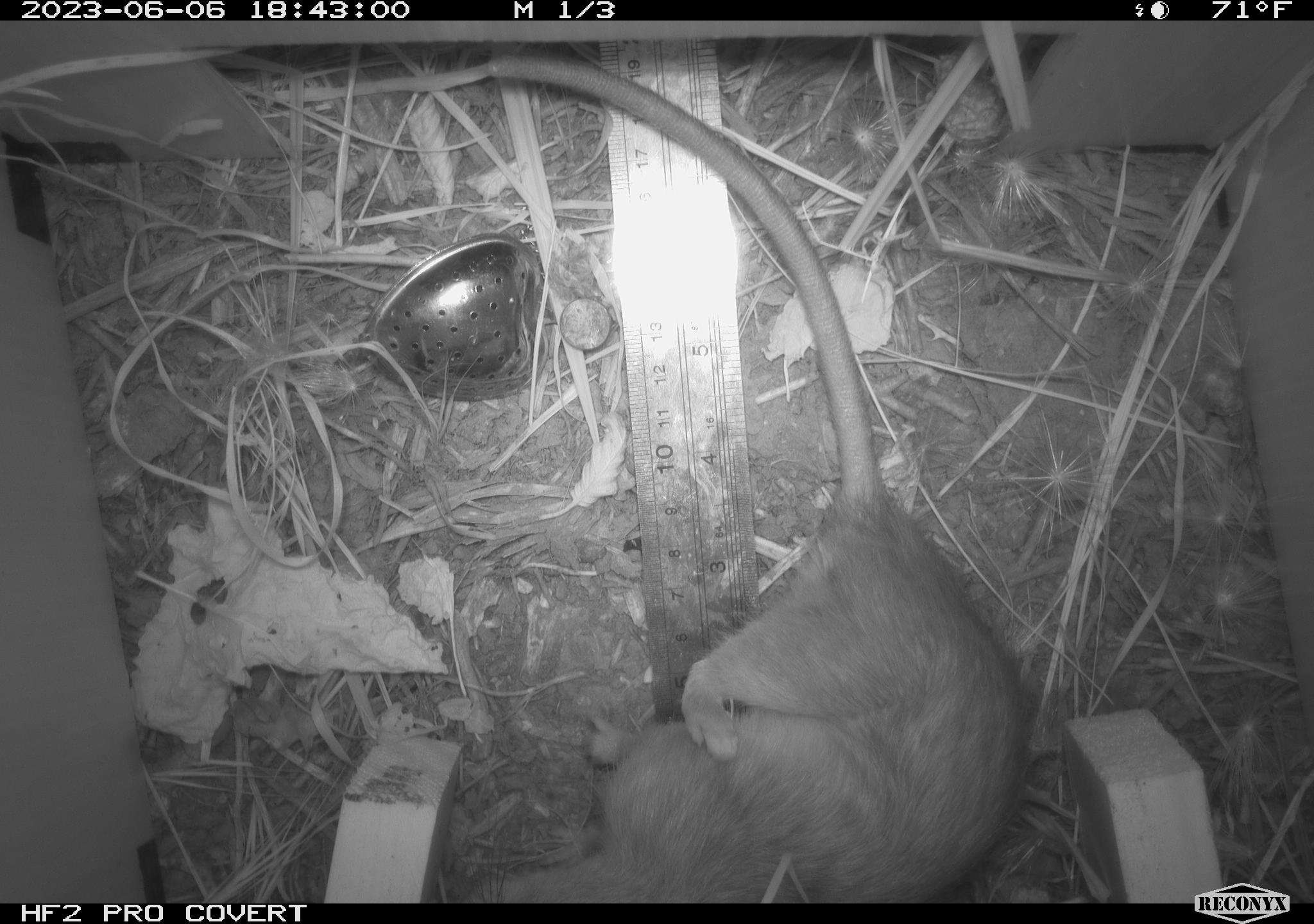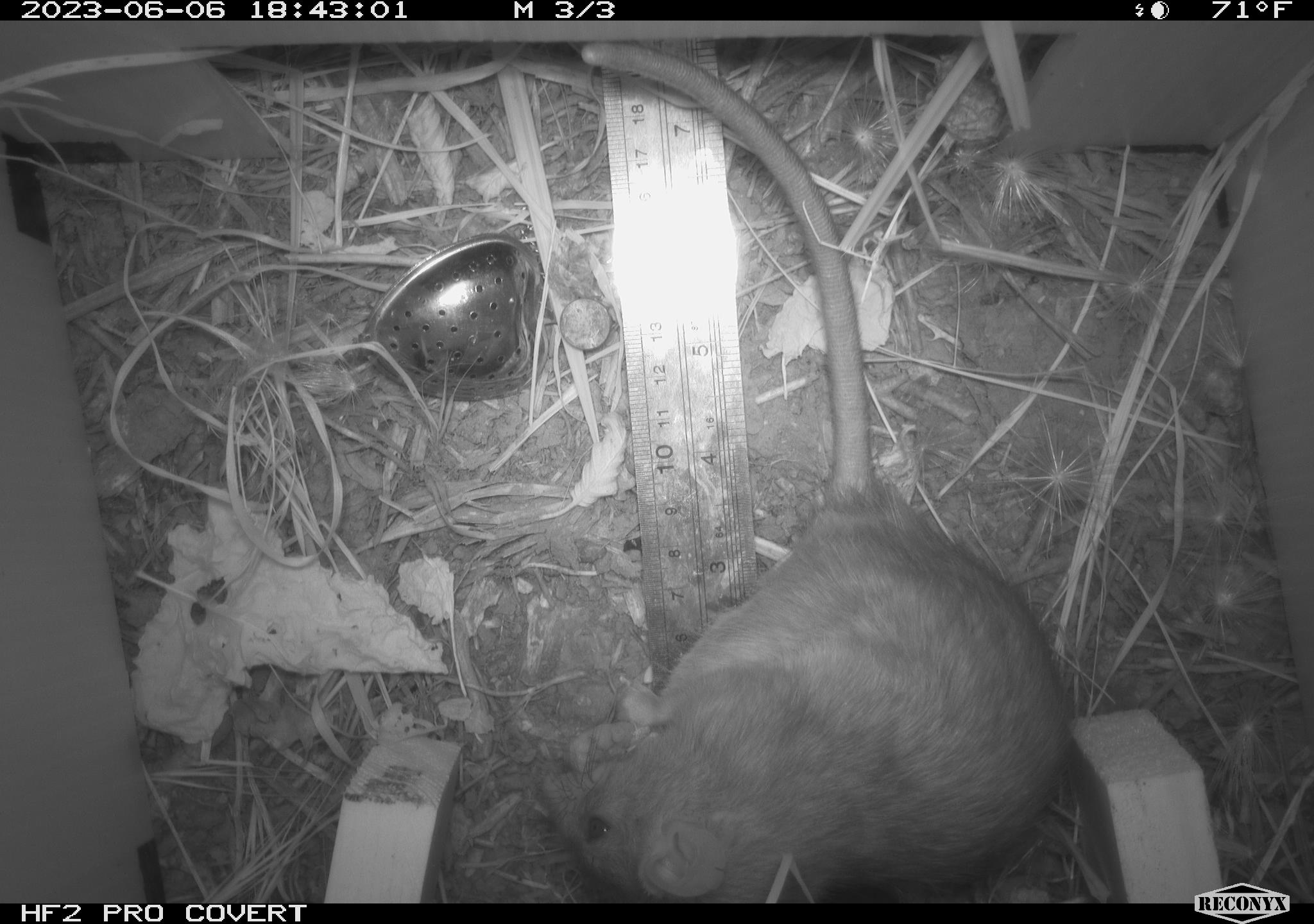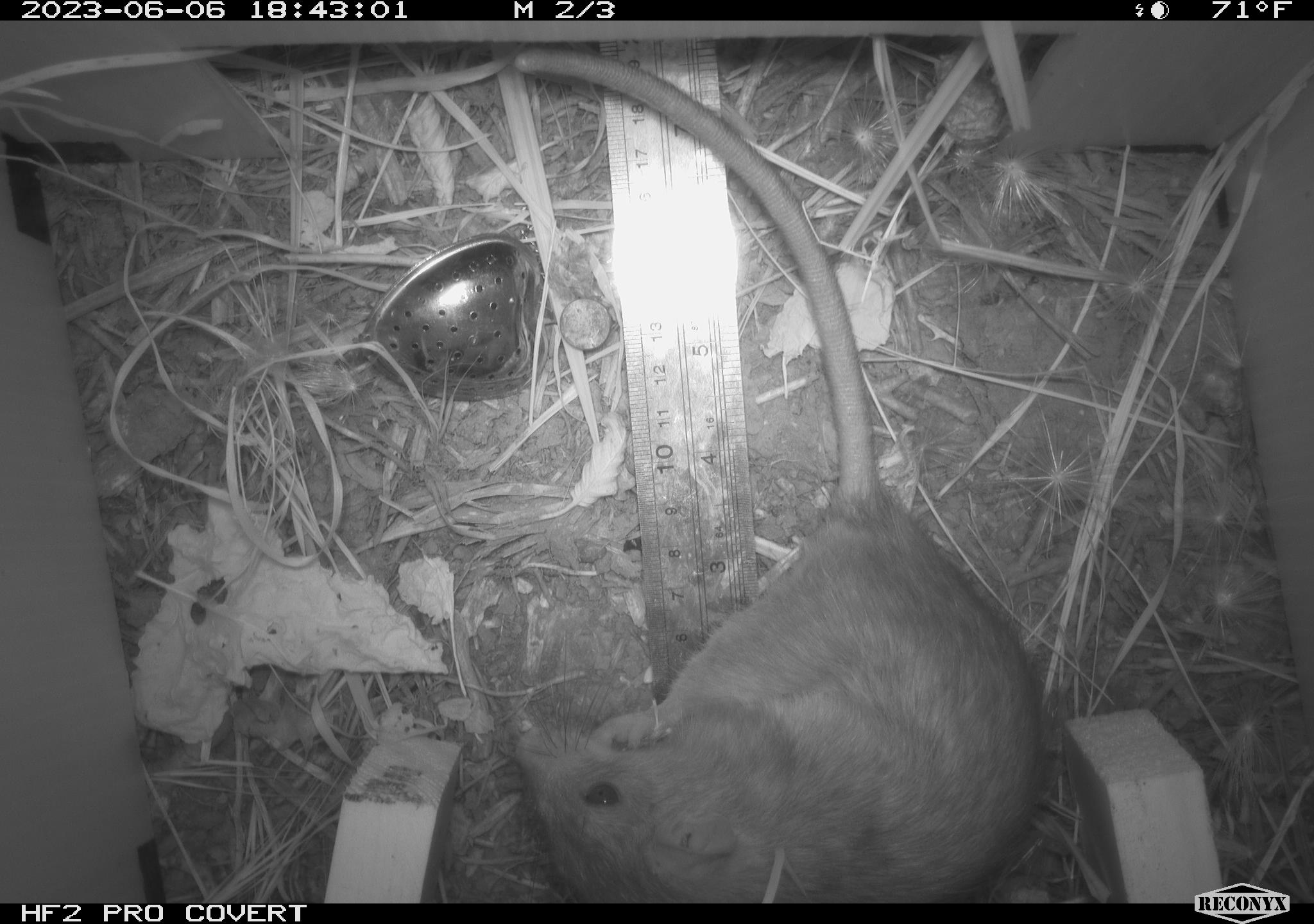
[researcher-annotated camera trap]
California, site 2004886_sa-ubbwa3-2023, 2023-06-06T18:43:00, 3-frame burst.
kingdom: Animalia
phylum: Chordata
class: Mammalia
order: Rodentia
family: Muridae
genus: Rattus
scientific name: Rattus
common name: rat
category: rattus species